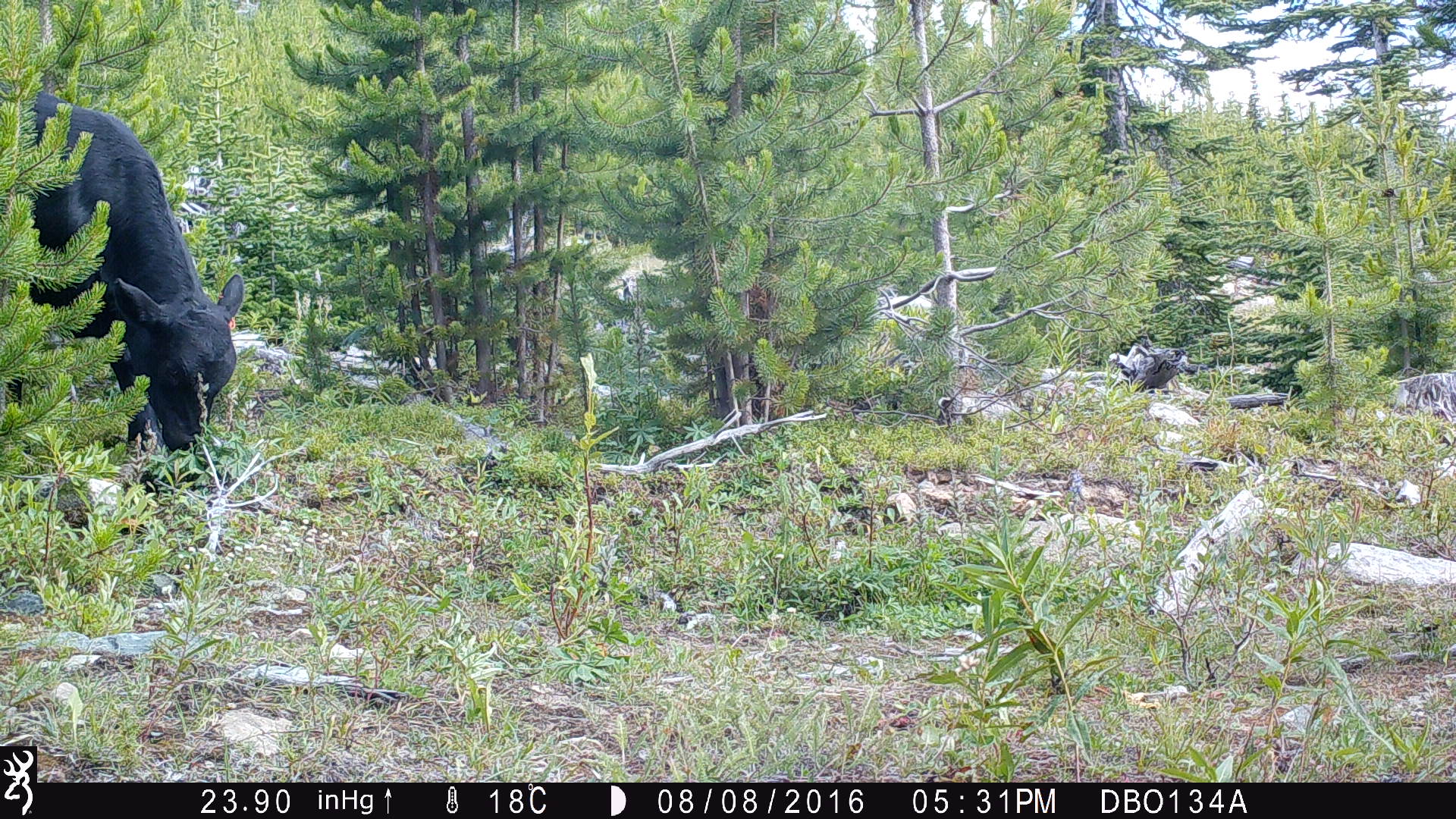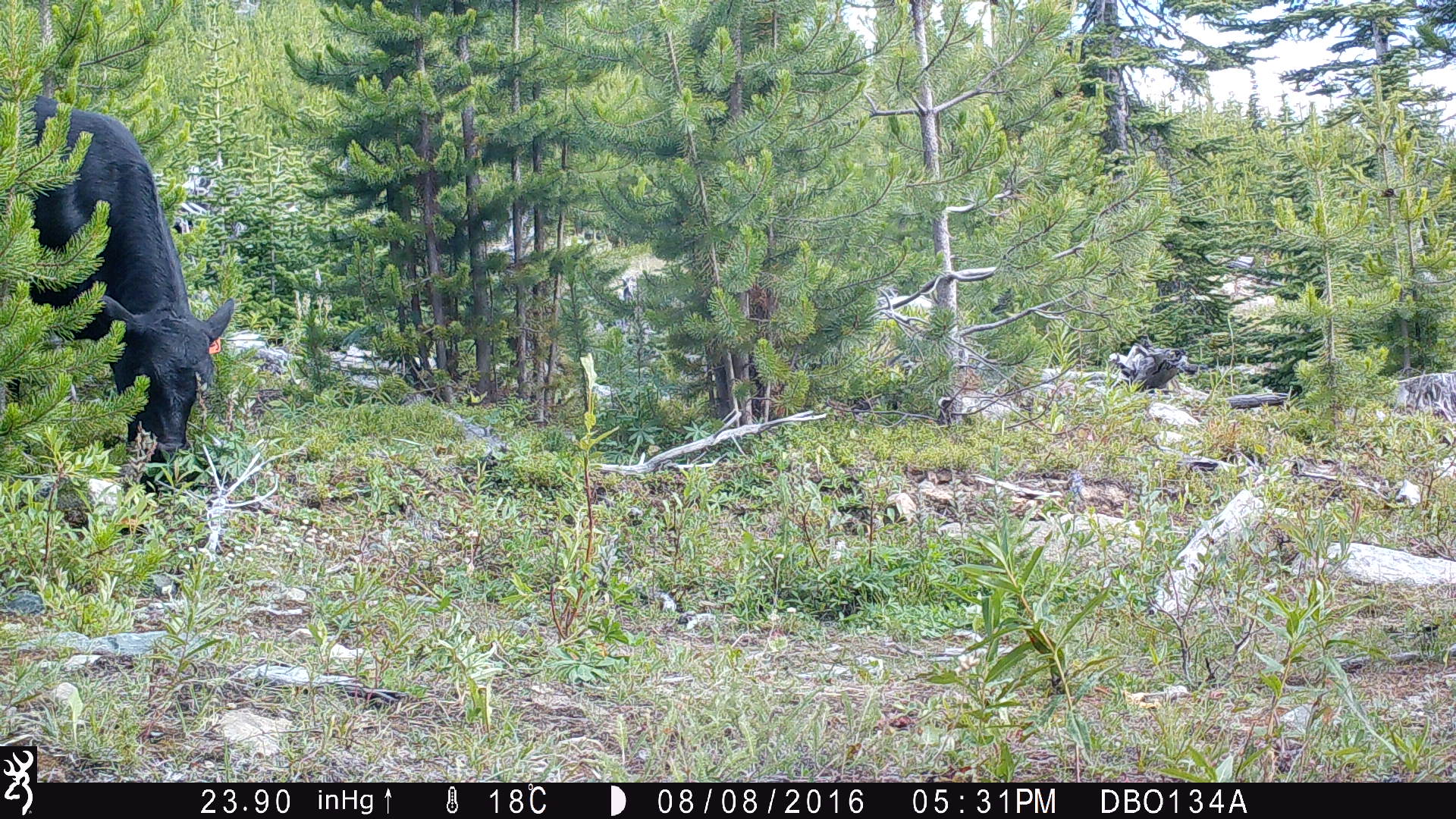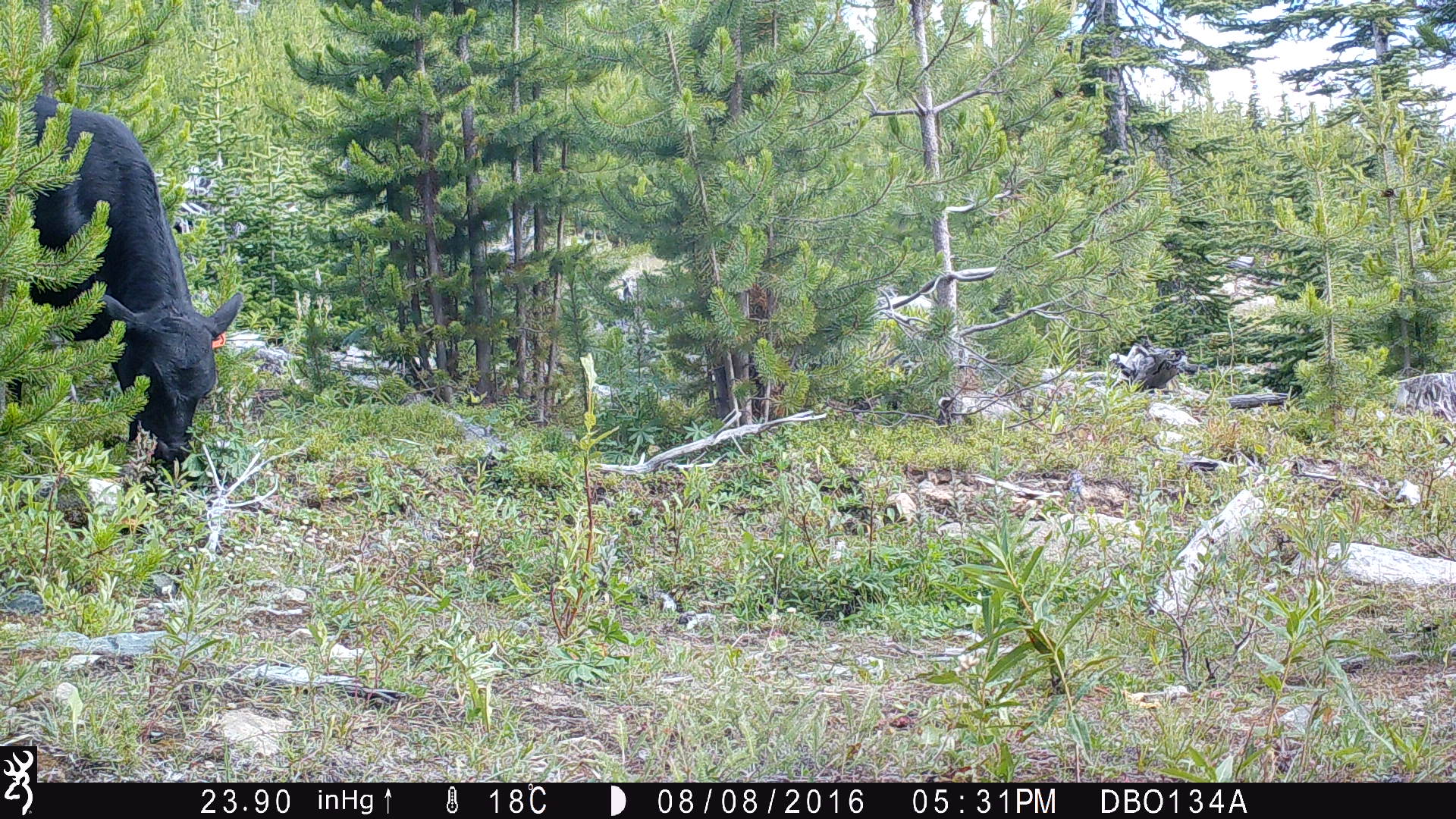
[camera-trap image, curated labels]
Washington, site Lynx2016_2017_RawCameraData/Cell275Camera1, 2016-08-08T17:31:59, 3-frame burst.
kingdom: Animalia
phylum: Chordata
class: Mammalia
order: Artiodactyla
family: Bovidae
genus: Bos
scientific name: Bos taurus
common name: domestic cattle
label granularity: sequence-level